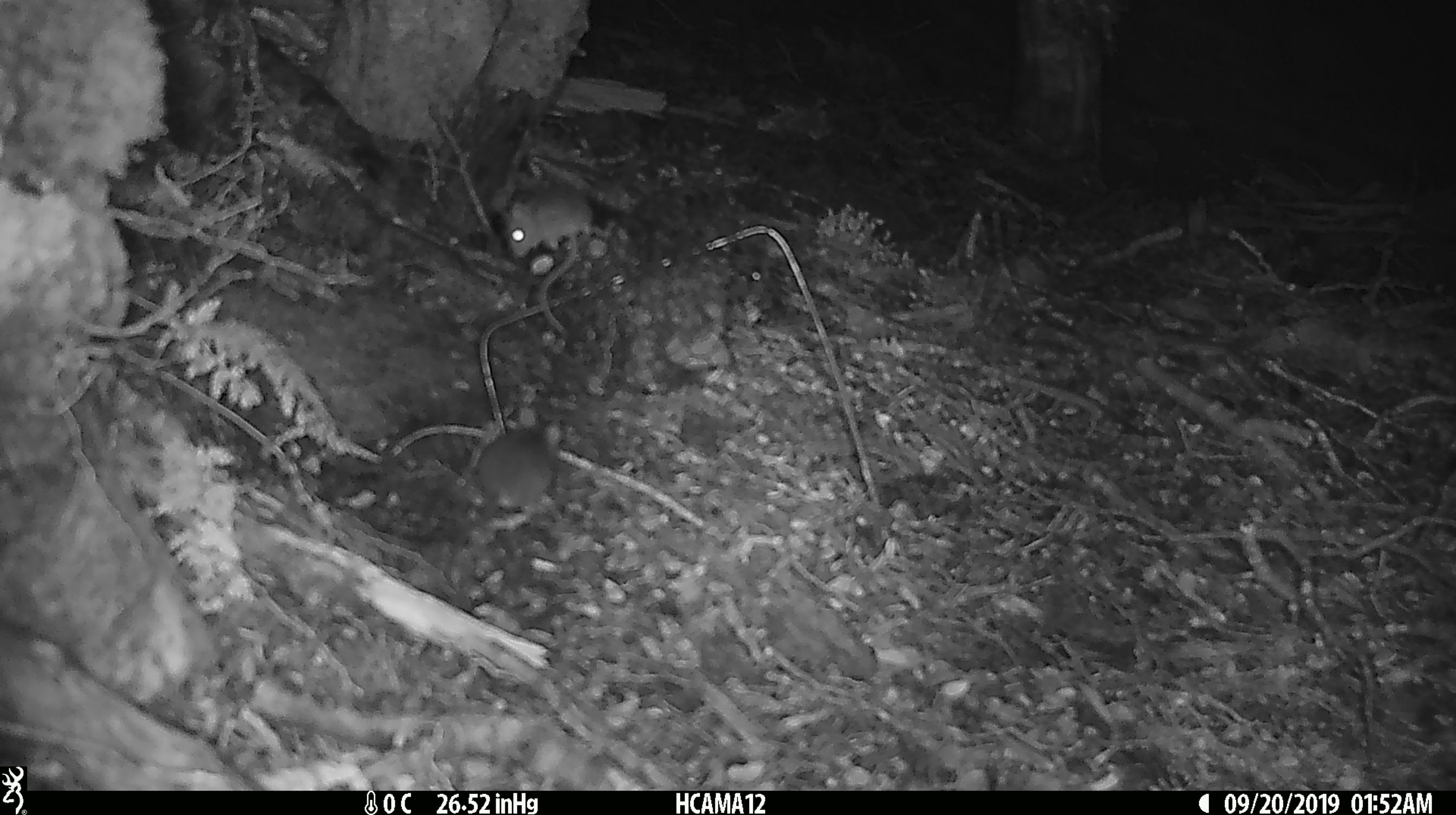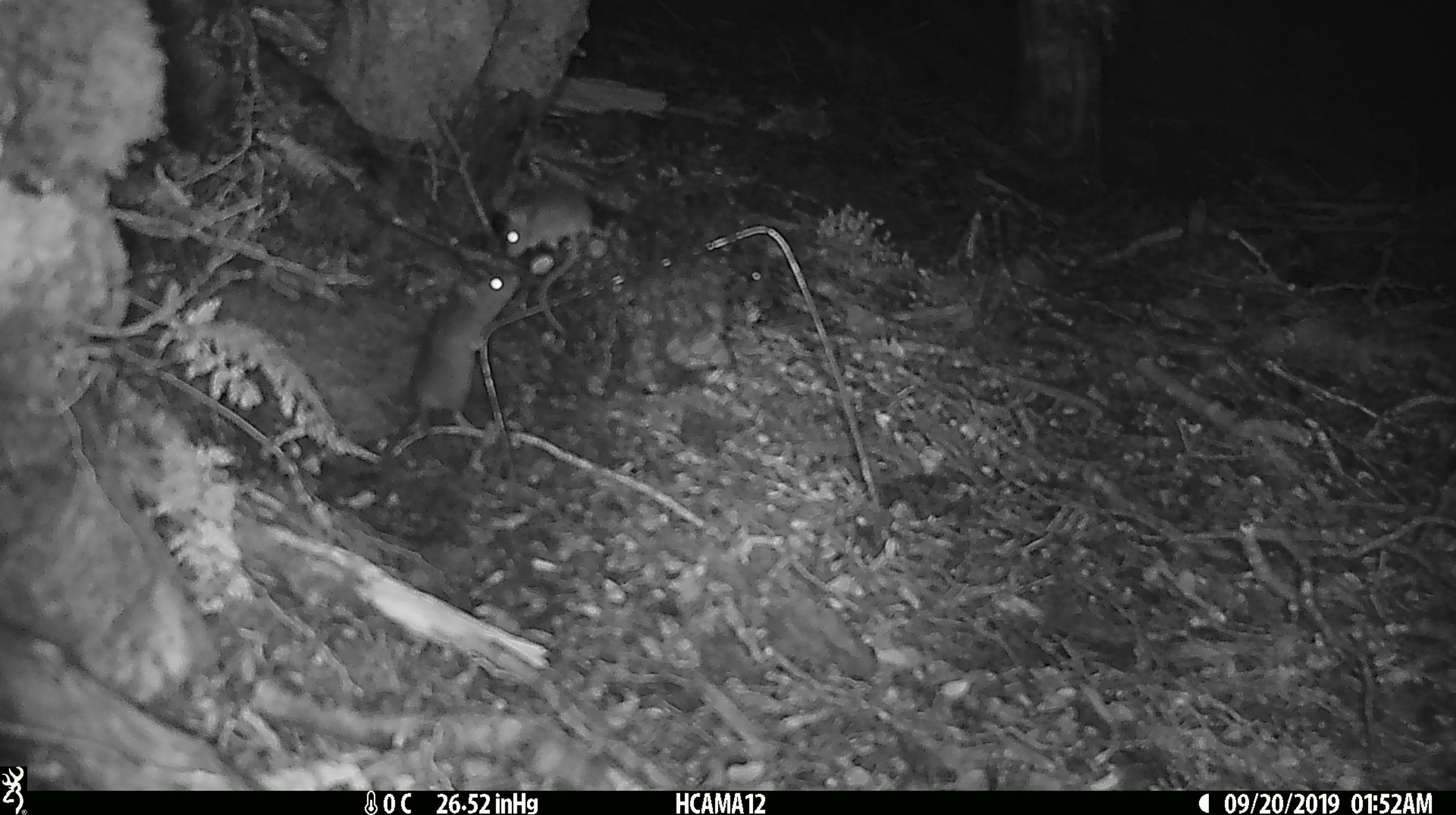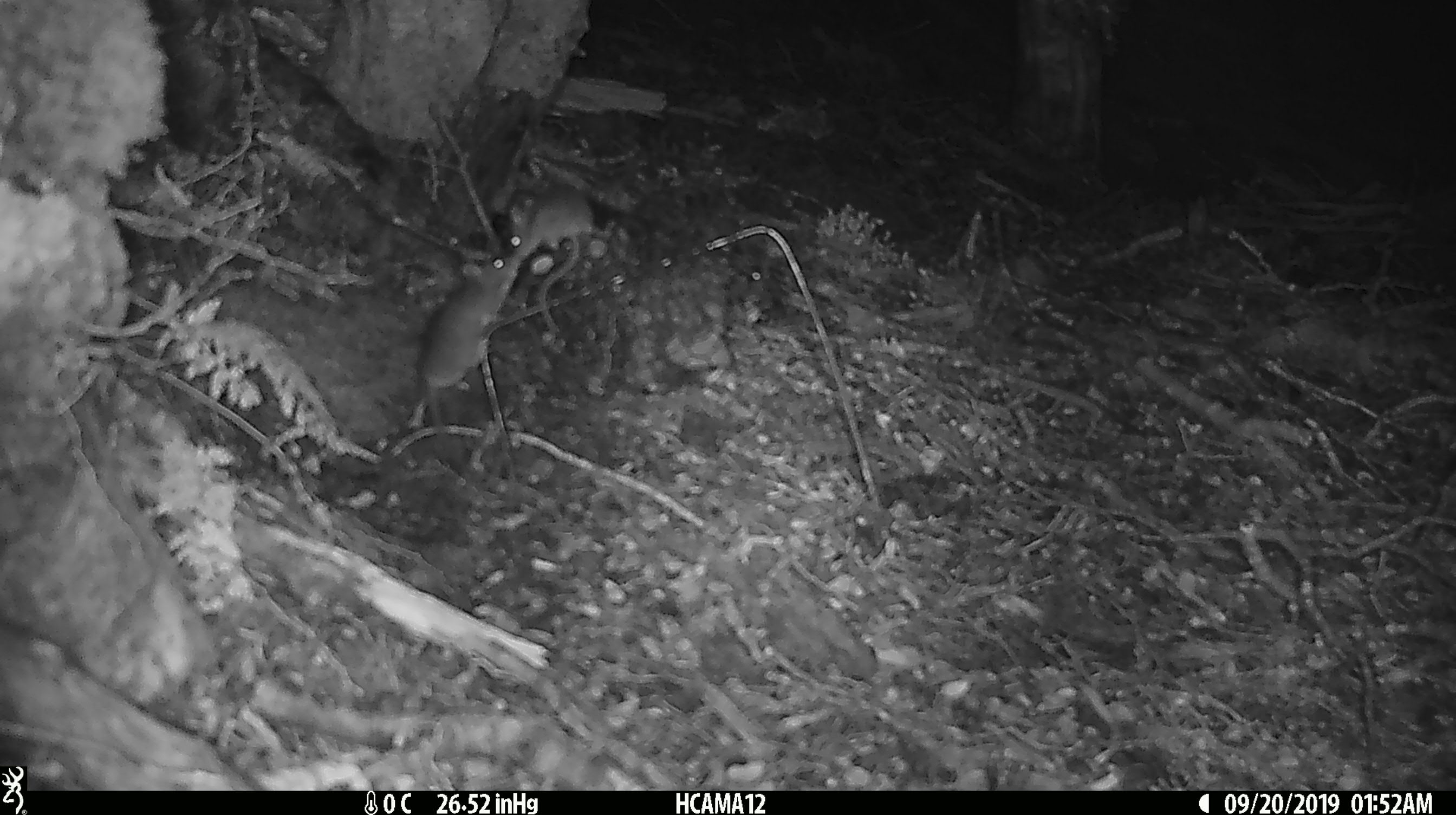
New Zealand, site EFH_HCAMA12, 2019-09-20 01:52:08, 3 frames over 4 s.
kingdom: Animalia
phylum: Chordata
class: Mammalia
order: Rodentia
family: Muridae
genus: Mus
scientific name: Mus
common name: mouse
Mouse (Mus).